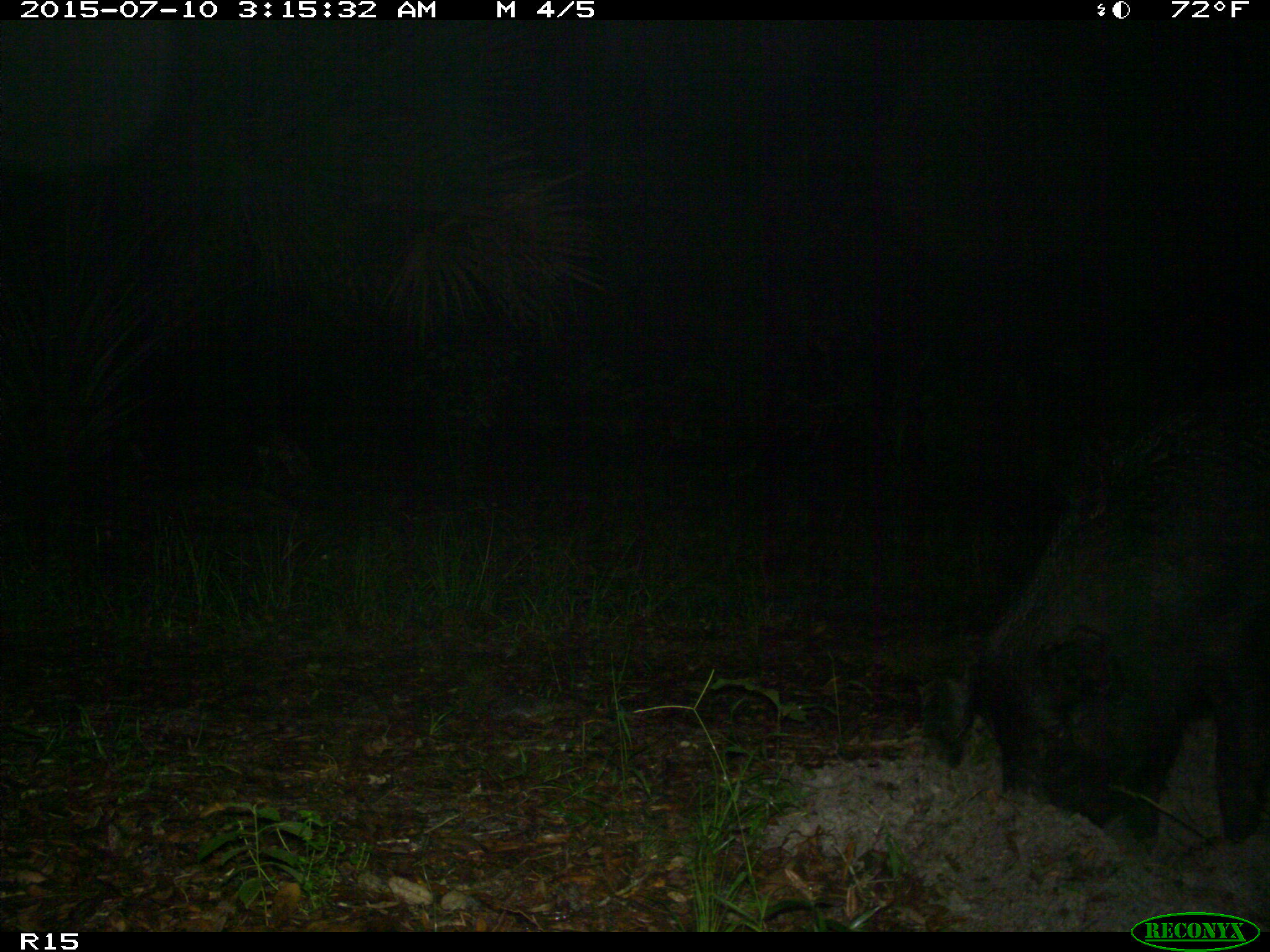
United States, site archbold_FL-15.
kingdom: Animalia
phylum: Chordata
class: Mammalia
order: Artiodactyla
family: Suidae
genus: Sus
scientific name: Sus scrofa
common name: wild boar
Sus scrofa (wild boar).